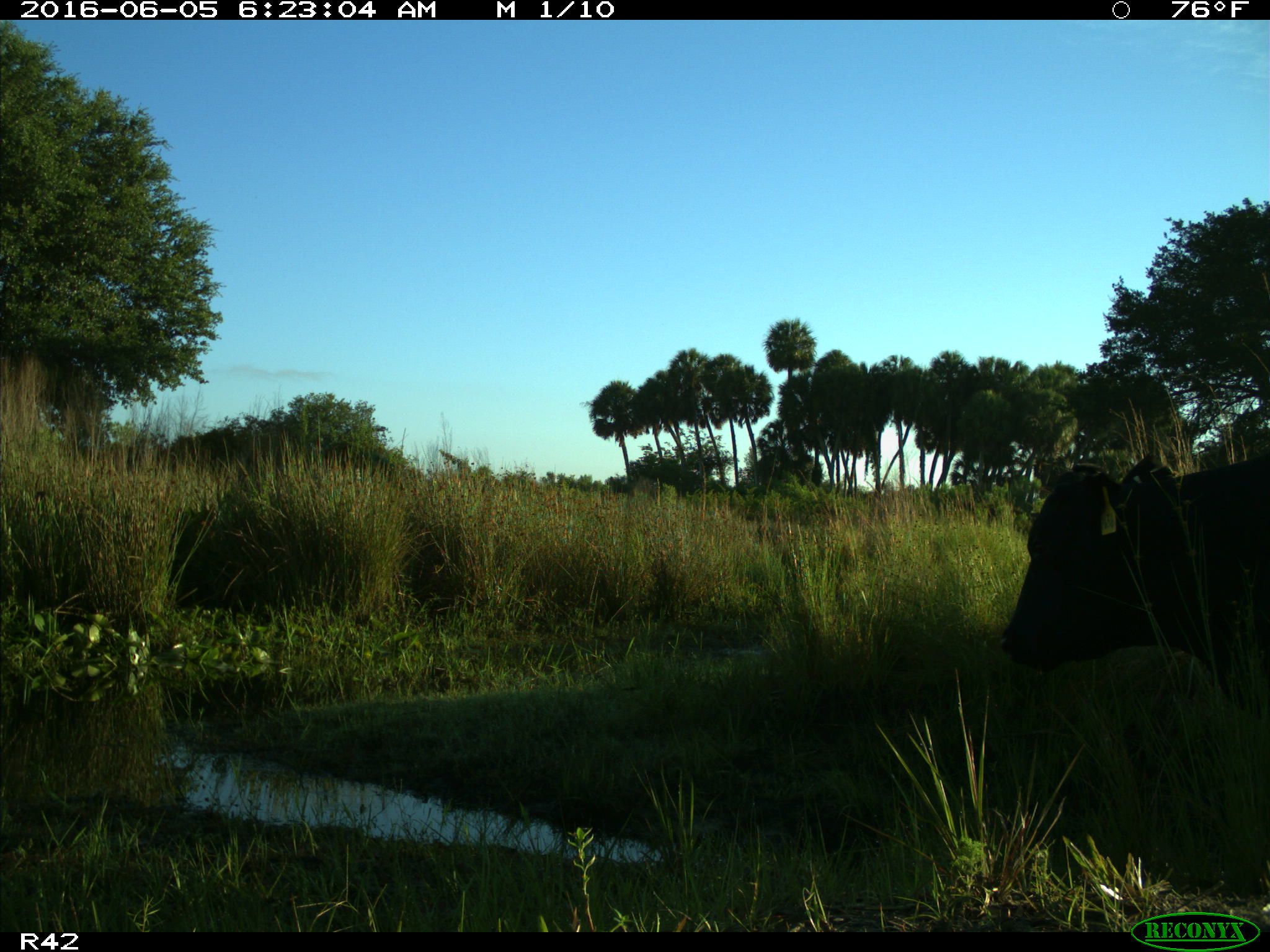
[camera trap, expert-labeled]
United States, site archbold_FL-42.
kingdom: Animalia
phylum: Chordata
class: Mammalia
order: Artiodactyla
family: Bovidae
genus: Bos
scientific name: Bos taurus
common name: domestic cow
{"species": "Bos taurus (domestic cow)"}